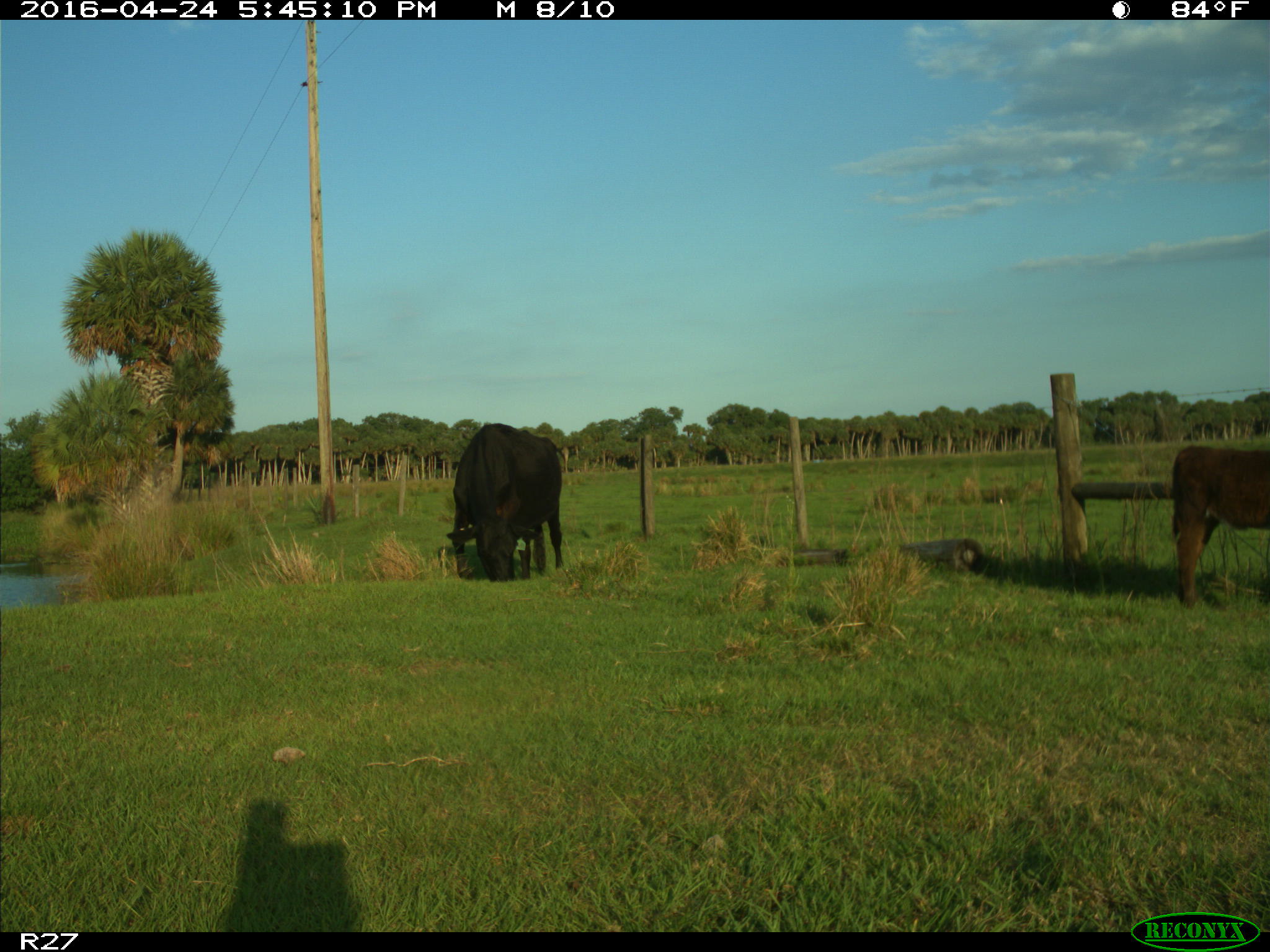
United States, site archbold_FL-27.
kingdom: Animalia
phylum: Chordata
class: Mammalia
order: Artiodactyla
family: Bovidae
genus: Bos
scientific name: Bos taurus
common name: domestic cow